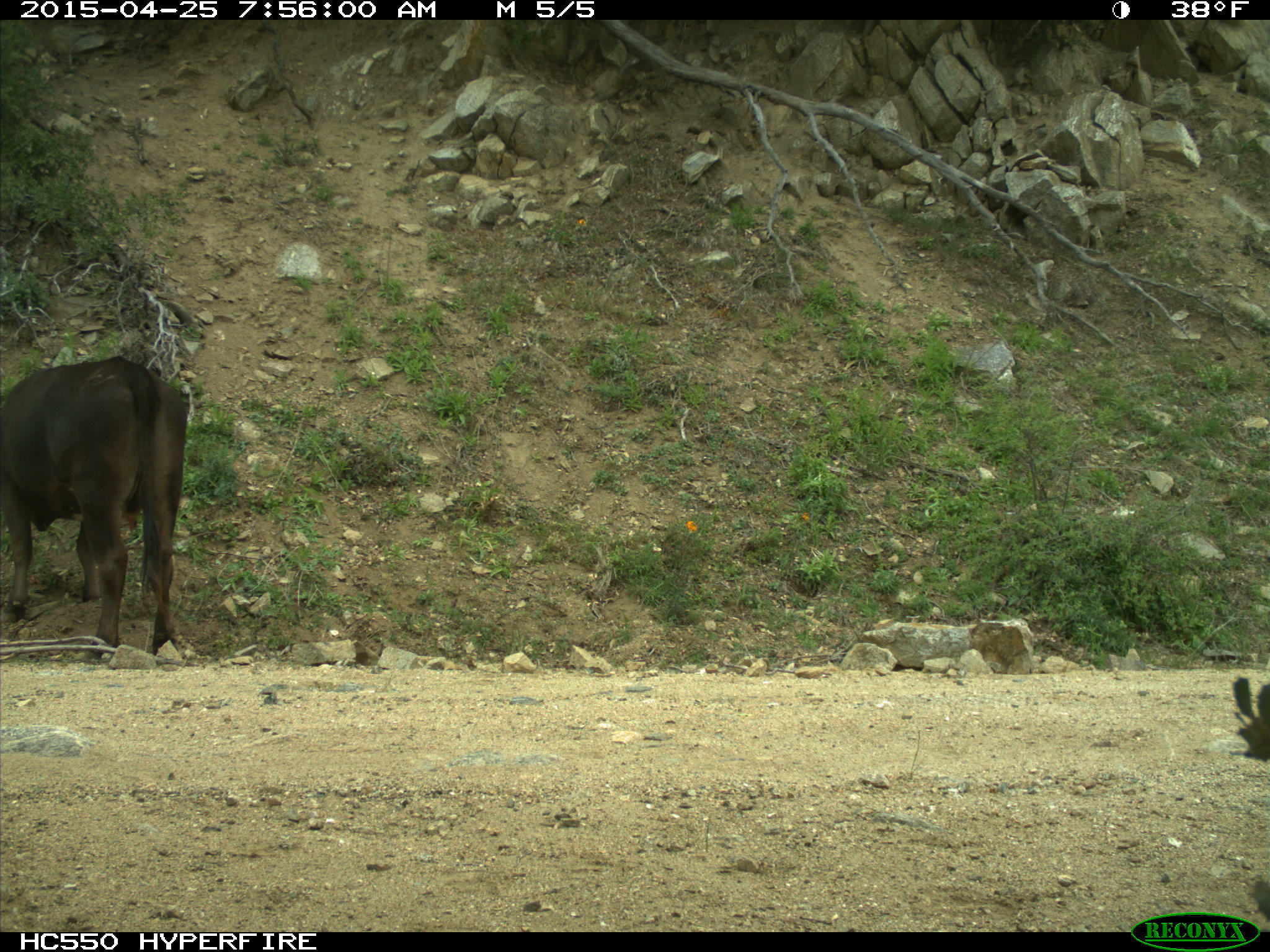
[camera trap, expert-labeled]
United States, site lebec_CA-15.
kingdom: Animalia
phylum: Chordata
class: Mammalia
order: Artiodactyla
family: Bovidae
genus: Bos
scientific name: Bos taurus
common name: domestic cow